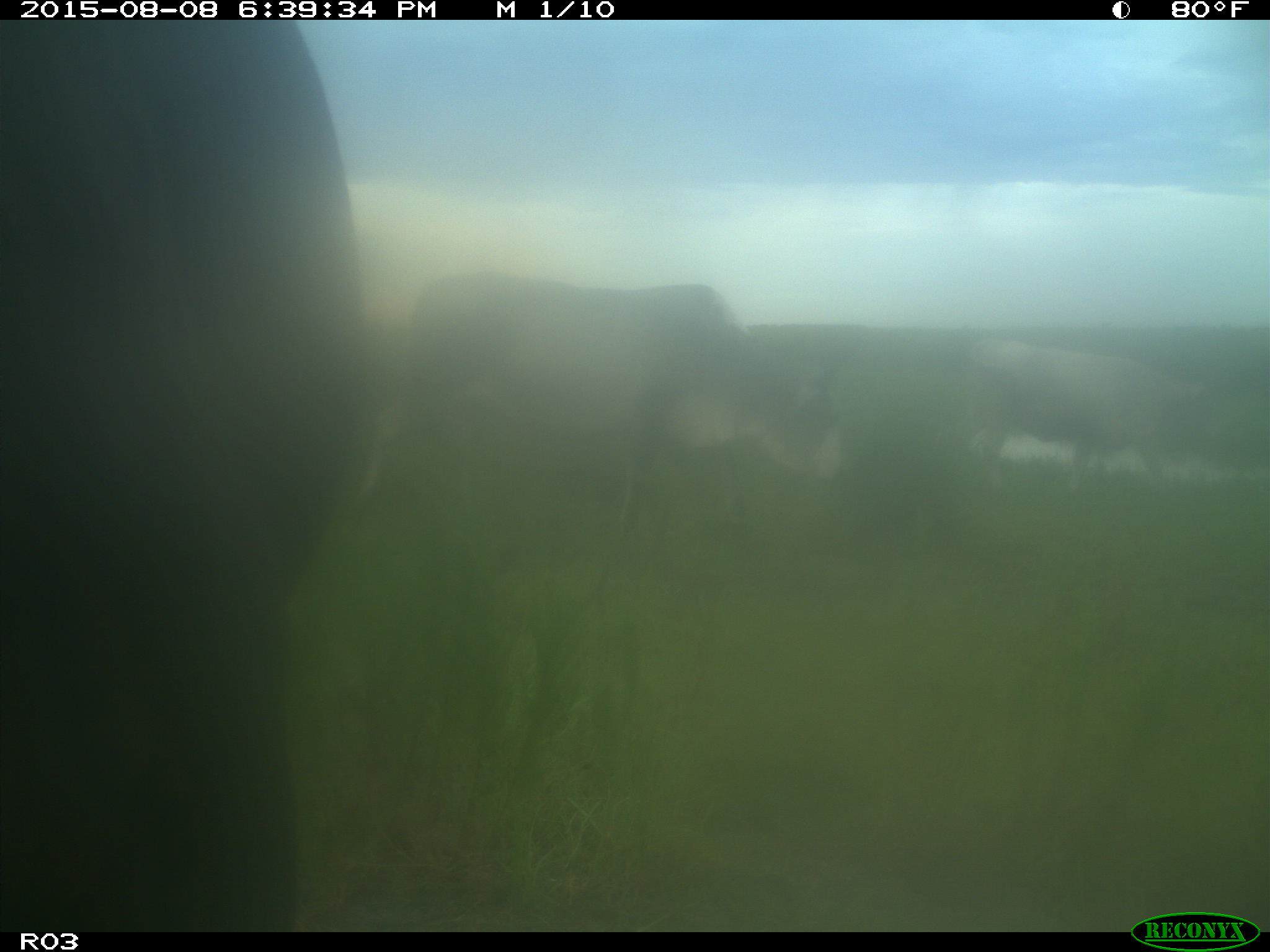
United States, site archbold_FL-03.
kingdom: Animalia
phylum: Chordata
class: Mammalia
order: Artiodactyla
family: Bovidae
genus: Bos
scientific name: Bos taurus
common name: domestic cow